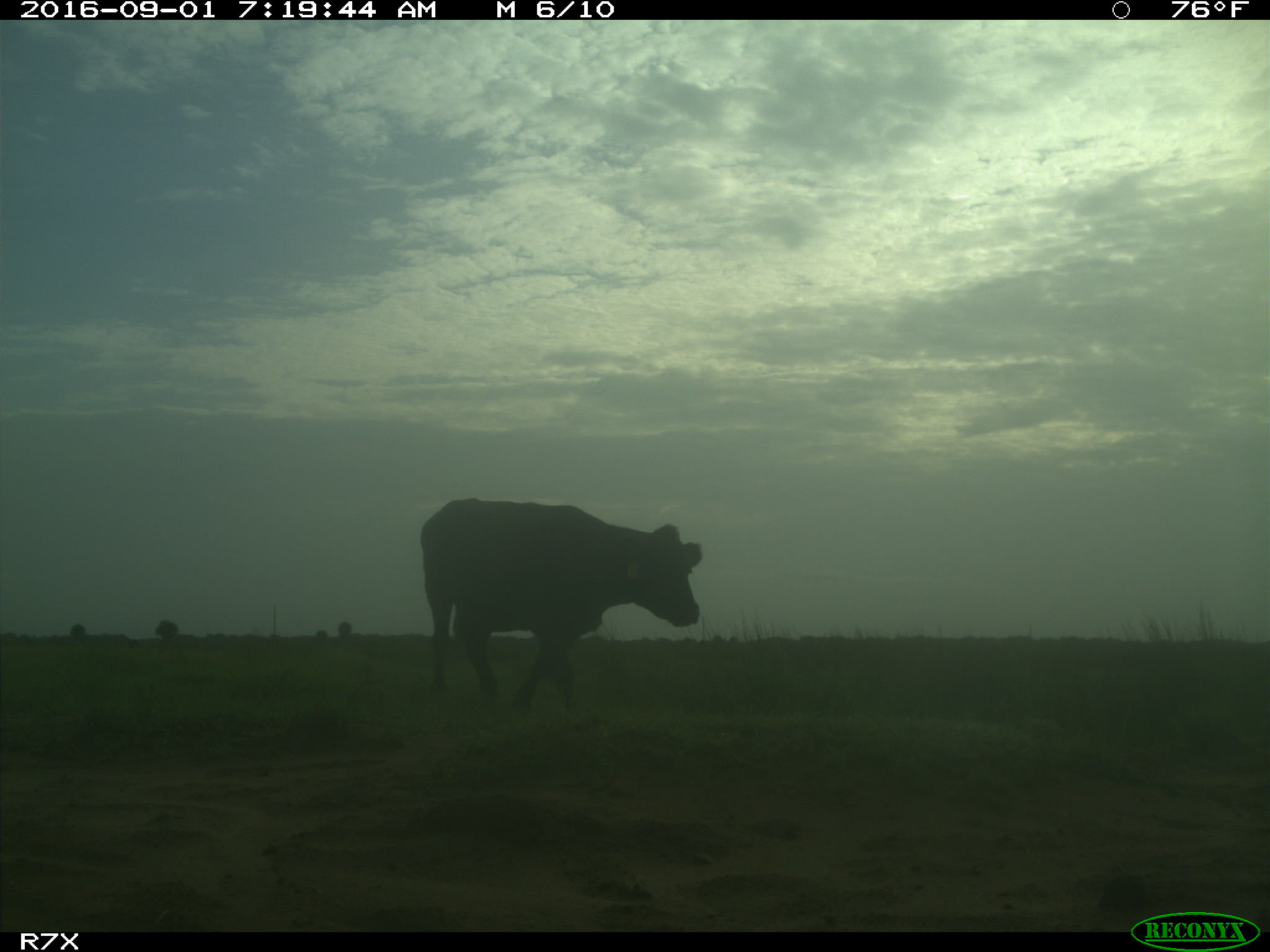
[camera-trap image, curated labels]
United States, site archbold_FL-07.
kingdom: Animalia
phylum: Chordata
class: Mammalia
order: Artiodactyla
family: Bovidae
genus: Bos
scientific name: Bos taurus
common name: domestic cow